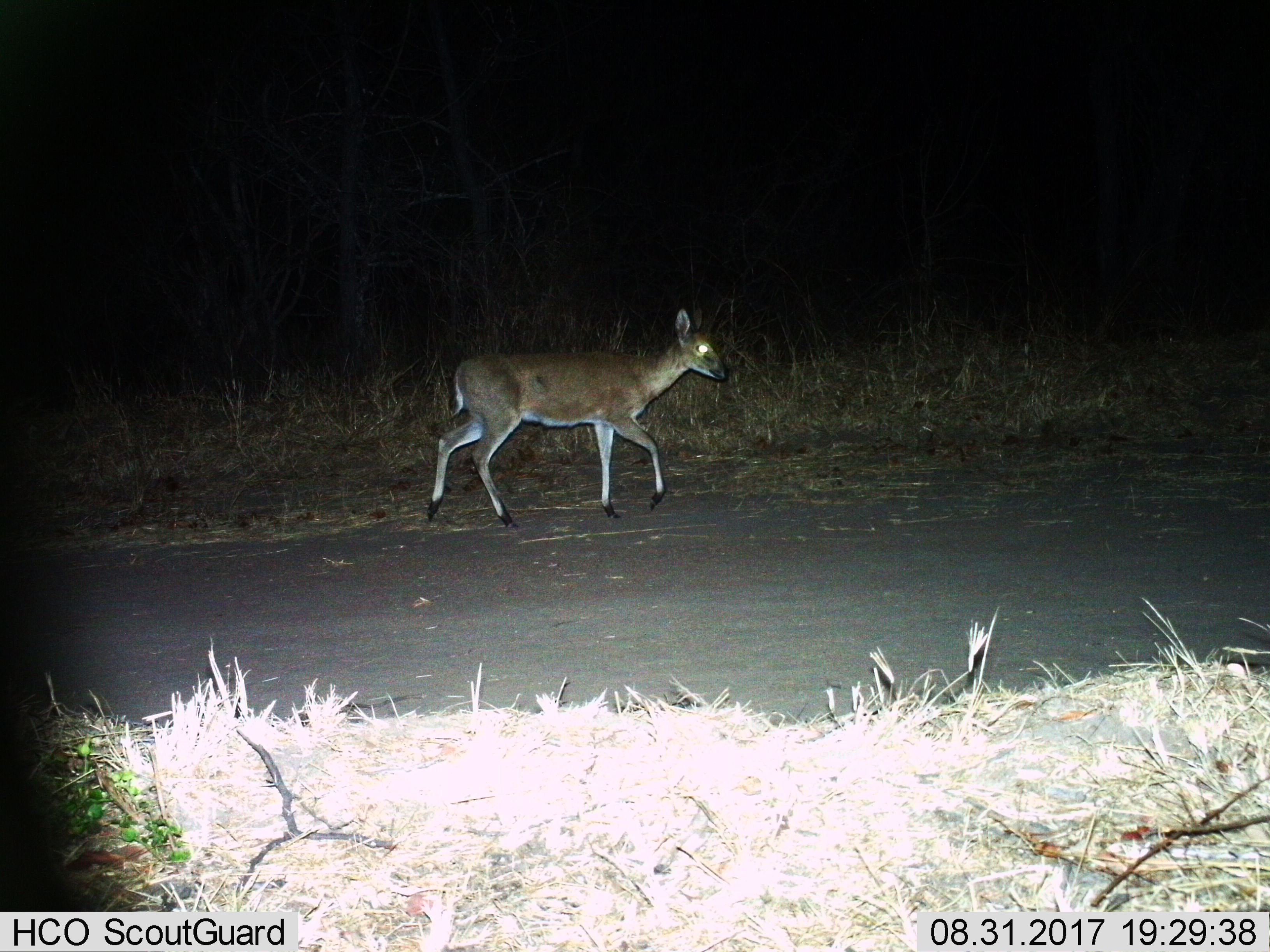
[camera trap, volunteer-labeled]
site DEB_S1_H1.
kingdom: Animalia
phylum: Chordata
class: Mammalia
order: Artiodactyla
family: Bovidae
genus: Sylvicapra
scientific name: Sylvicapra grimmia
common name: common duiker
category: duikercommongrey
Duikercommongrey (common duiker) (Sylvicapra grimmia), count 1. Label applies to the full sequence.